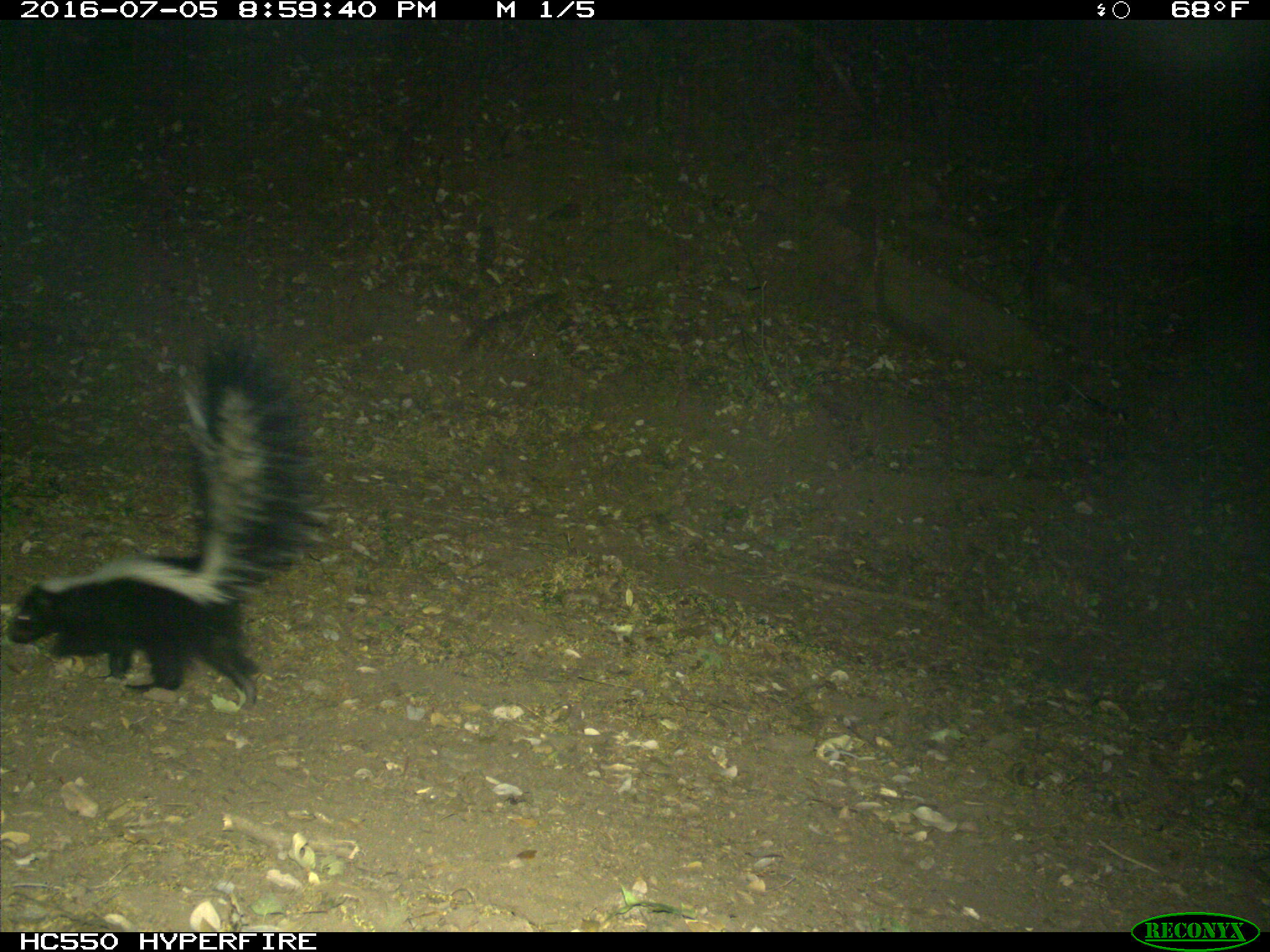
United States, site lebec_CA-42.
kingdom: Animalia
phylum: Chordata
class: Mammalia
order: Carnivora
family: Mephitidae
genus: Mephitis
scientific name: Mephitis mephitis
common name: striped skunk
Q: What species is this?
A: Mephitis mephitis (striped skunk).